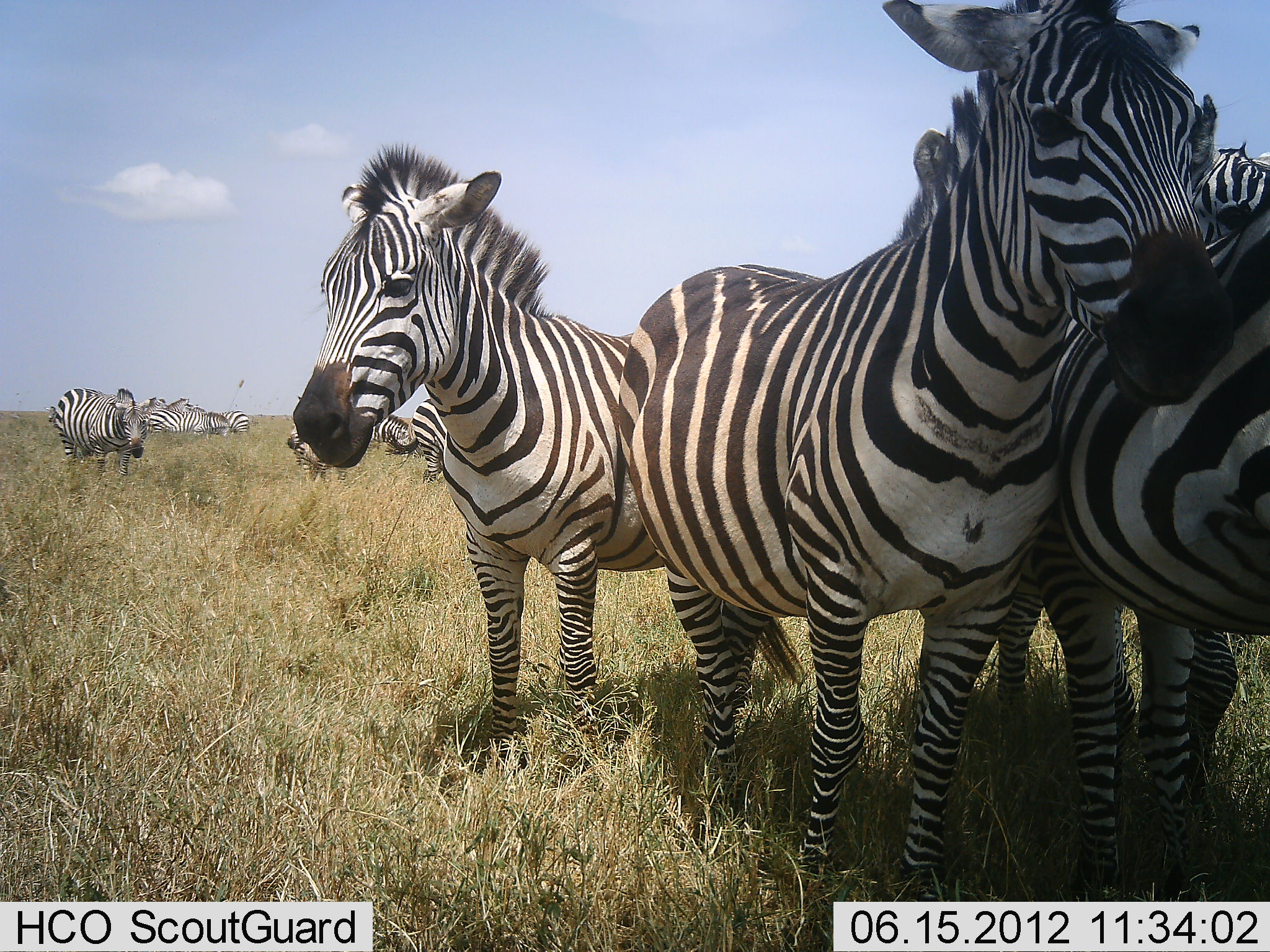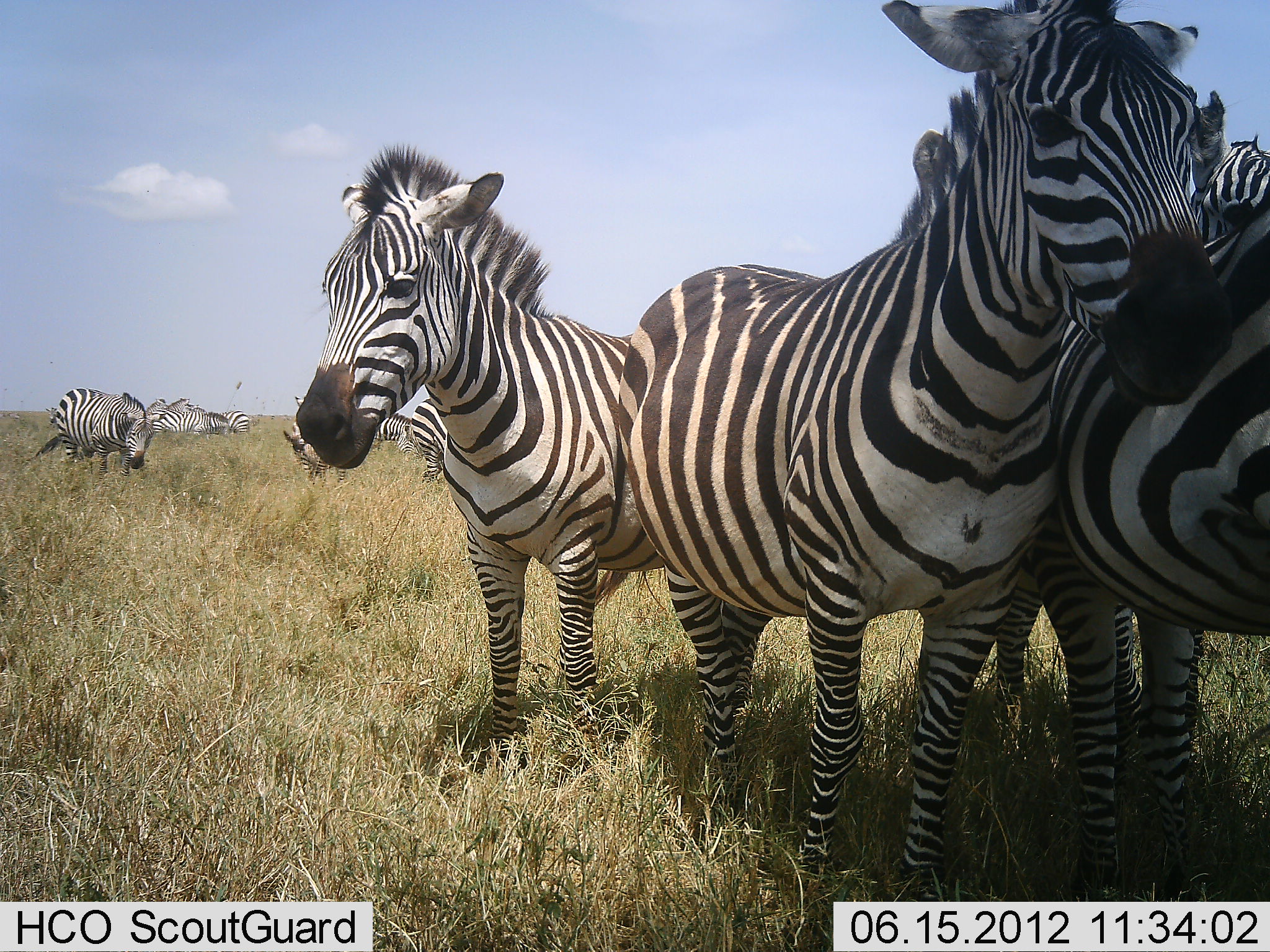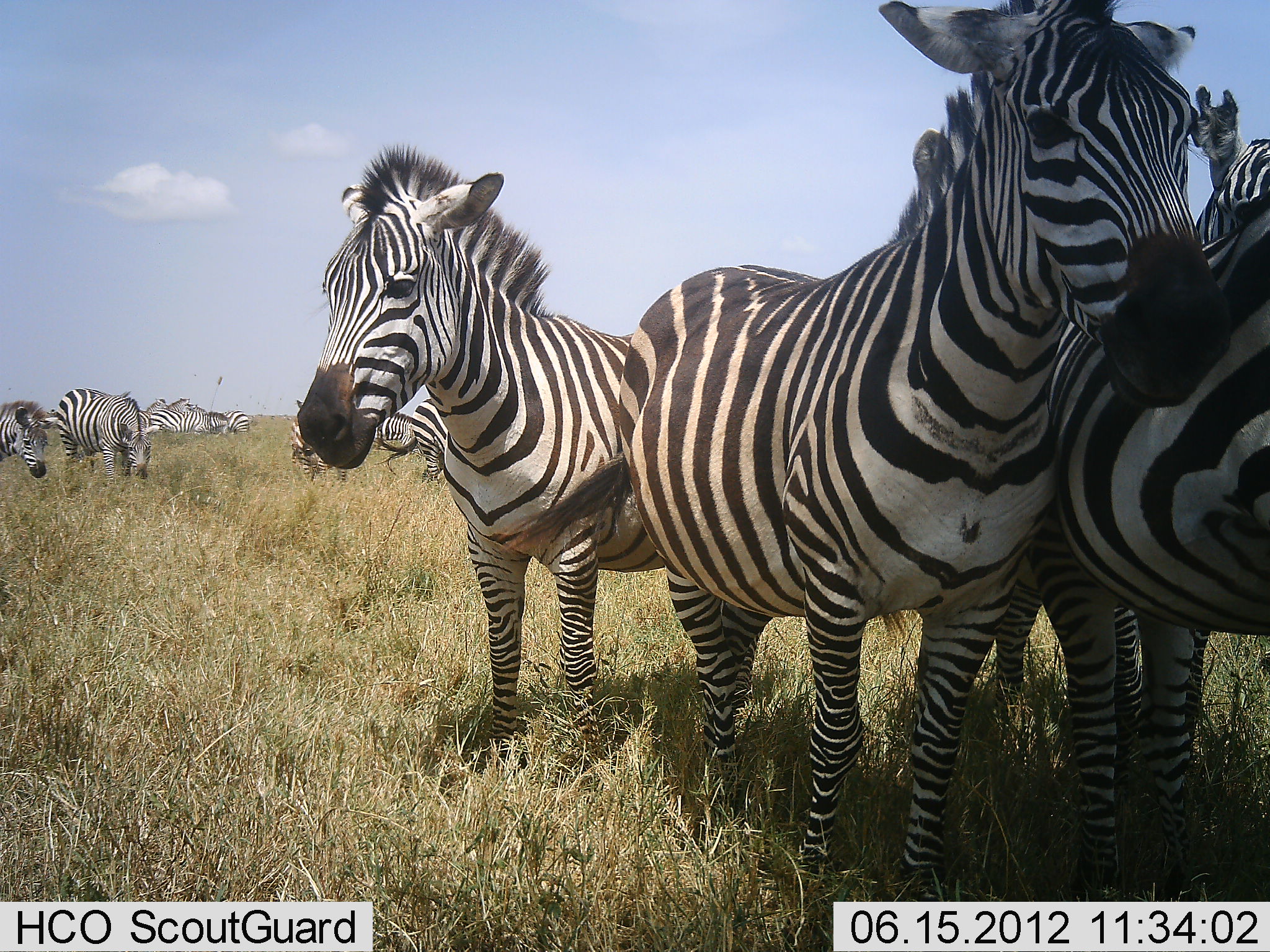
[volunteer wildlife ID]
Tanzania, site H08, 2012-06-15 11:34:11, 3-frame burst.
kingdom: Animalia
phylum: Chordata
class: Mammalia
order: Perissodactyla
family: Equidae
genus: Equus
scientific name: Equus quagga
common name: plains zebra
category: zebra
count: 10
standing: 90%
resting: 0%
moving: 20%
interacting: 30%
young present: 0%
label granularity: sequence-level